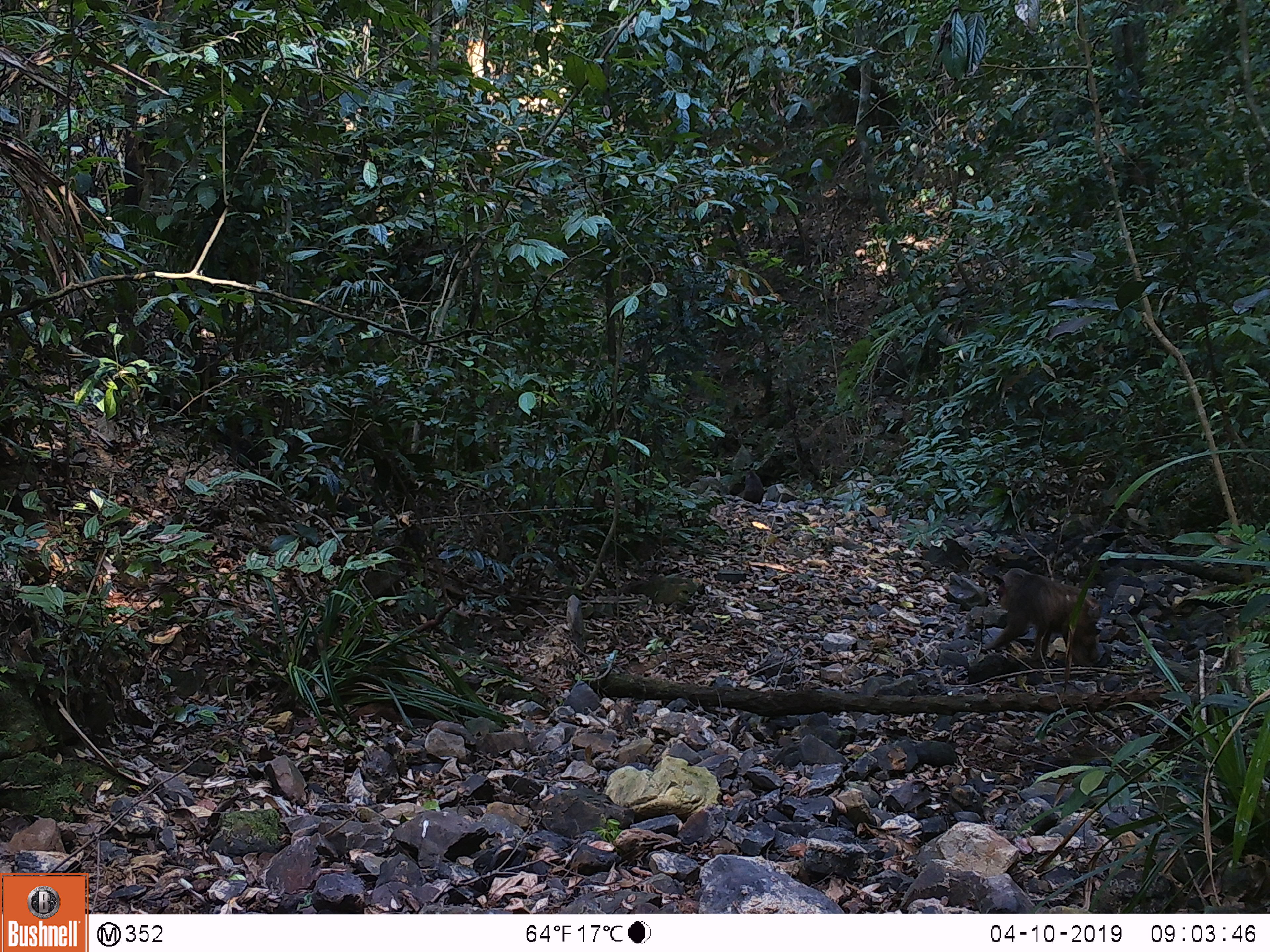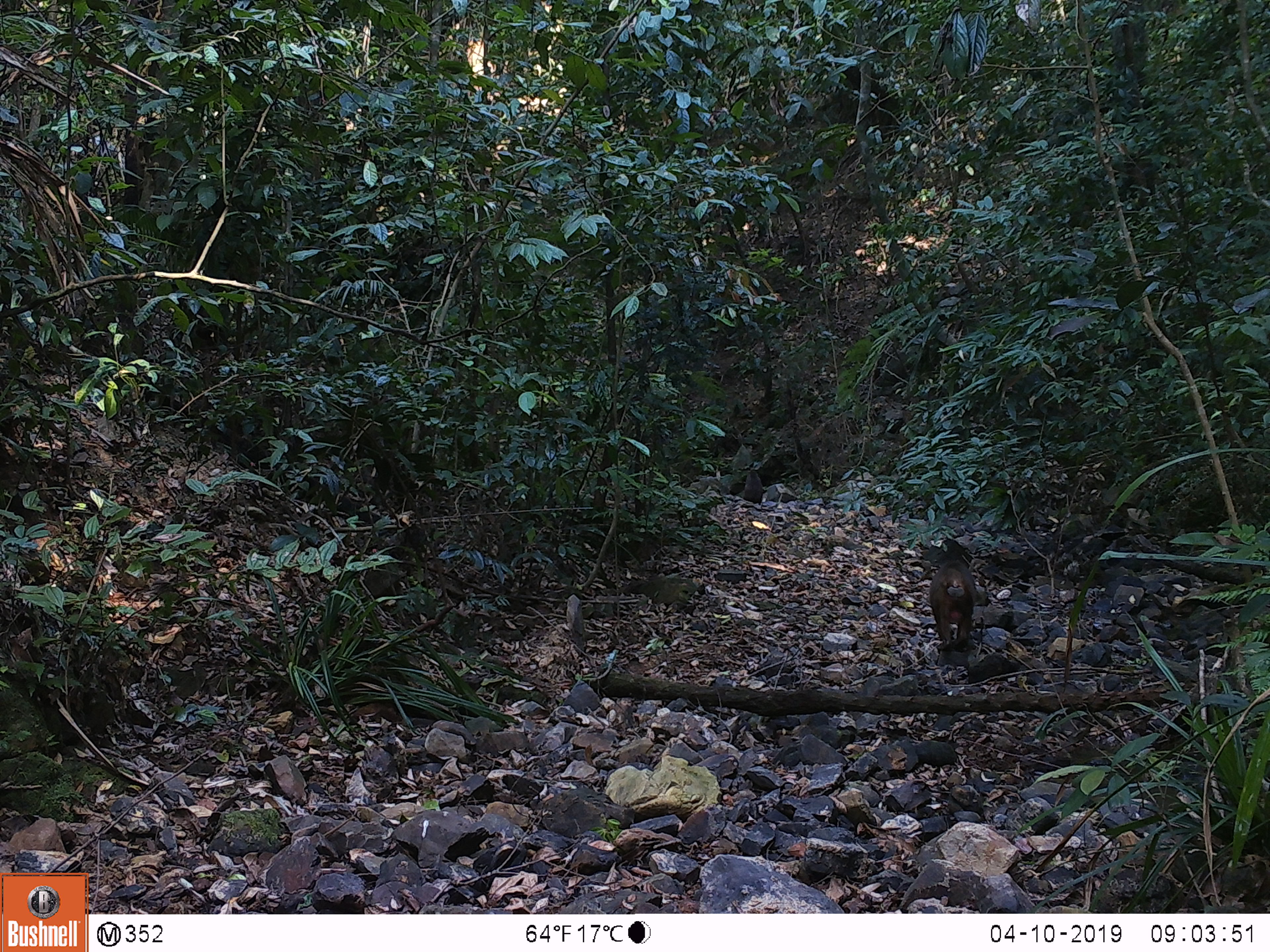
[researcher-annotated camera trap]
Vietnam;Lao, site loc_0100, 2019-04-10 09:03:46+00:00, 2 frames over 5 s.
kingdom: Animalia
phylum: Chordata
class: Mammalia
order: Primates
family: Cercopithecidae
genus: Macaca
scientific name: Macaca arctoides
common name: stump-tailed macaque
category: stump tailed macaque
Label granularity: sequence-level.